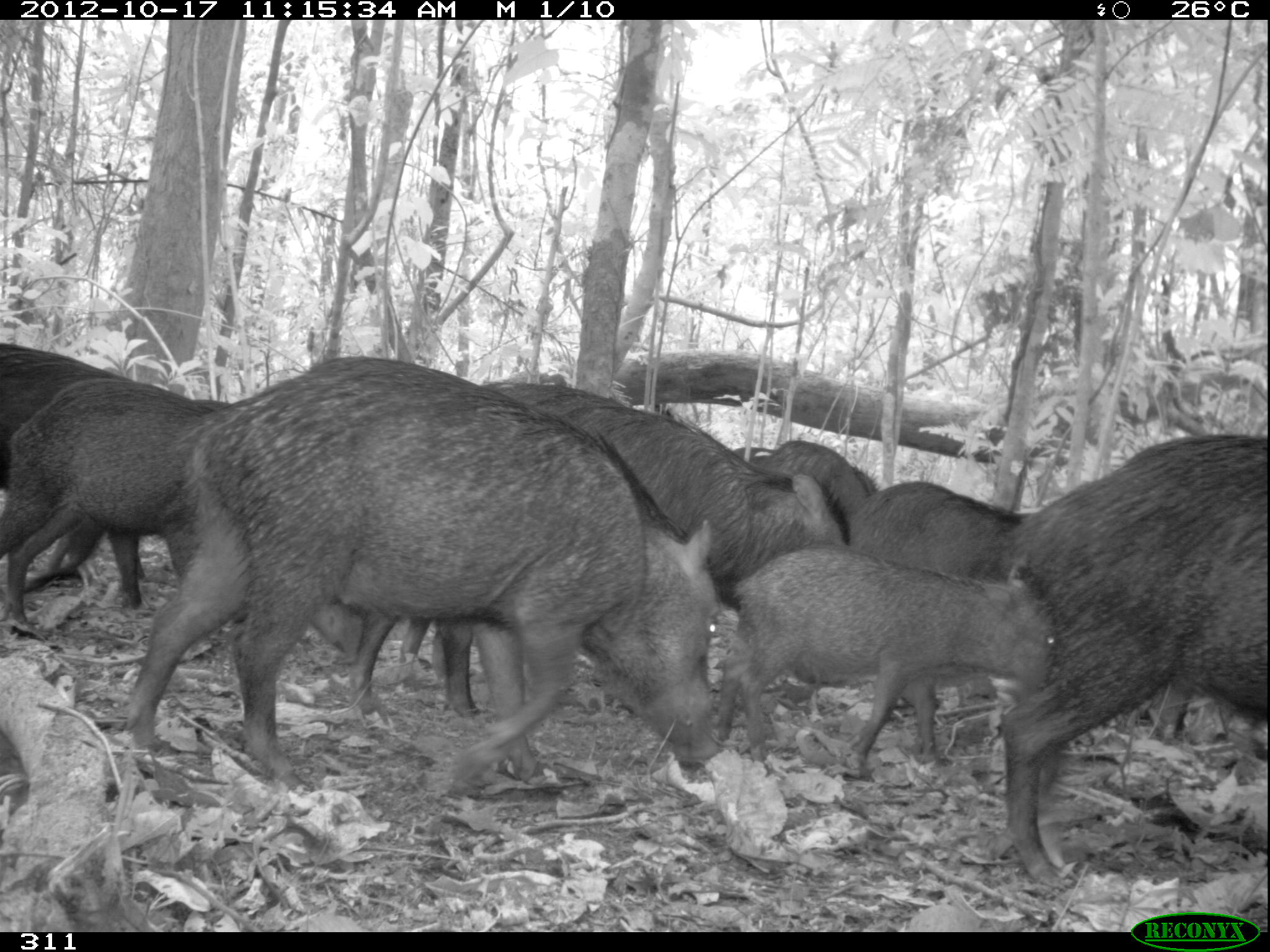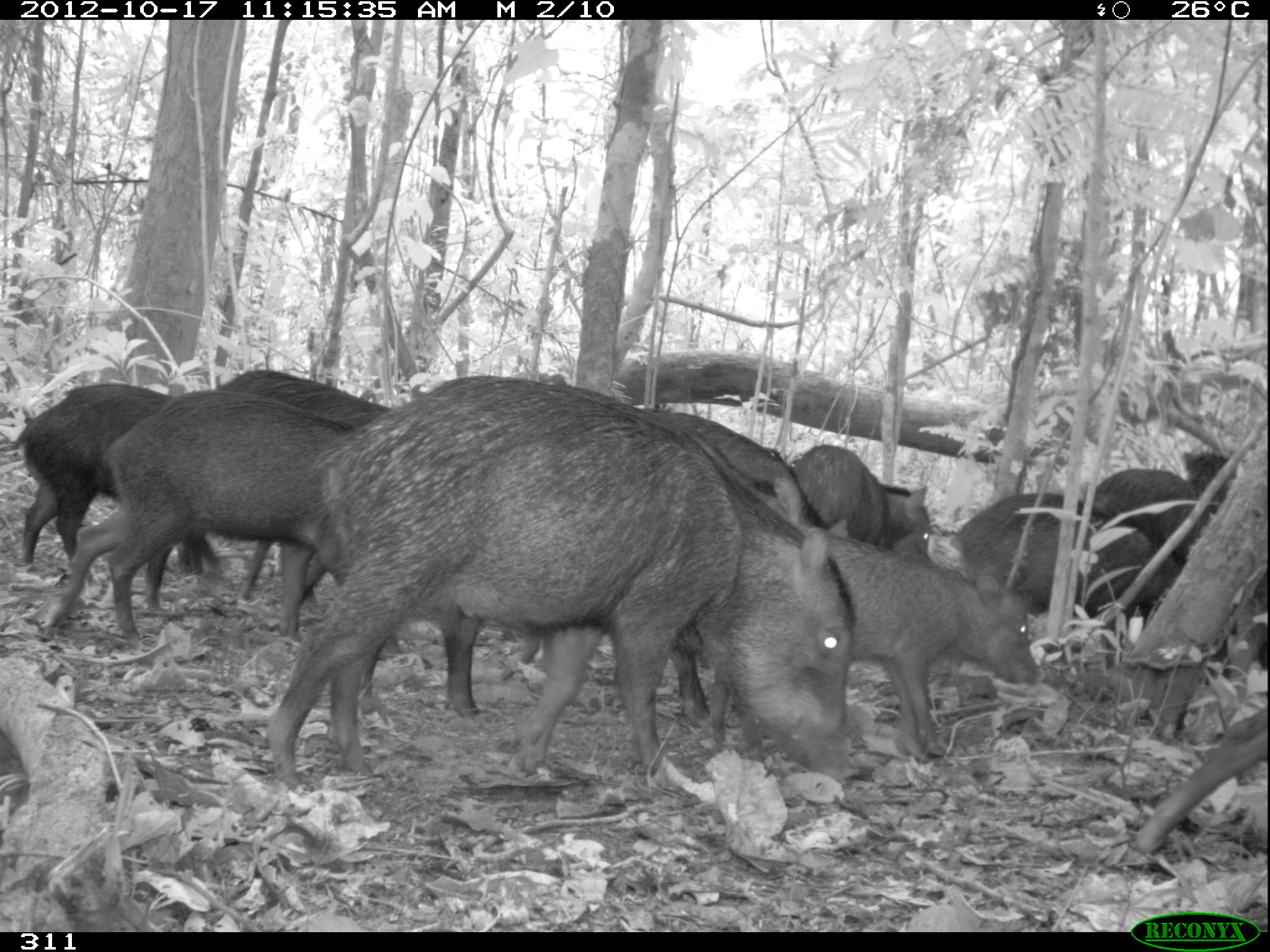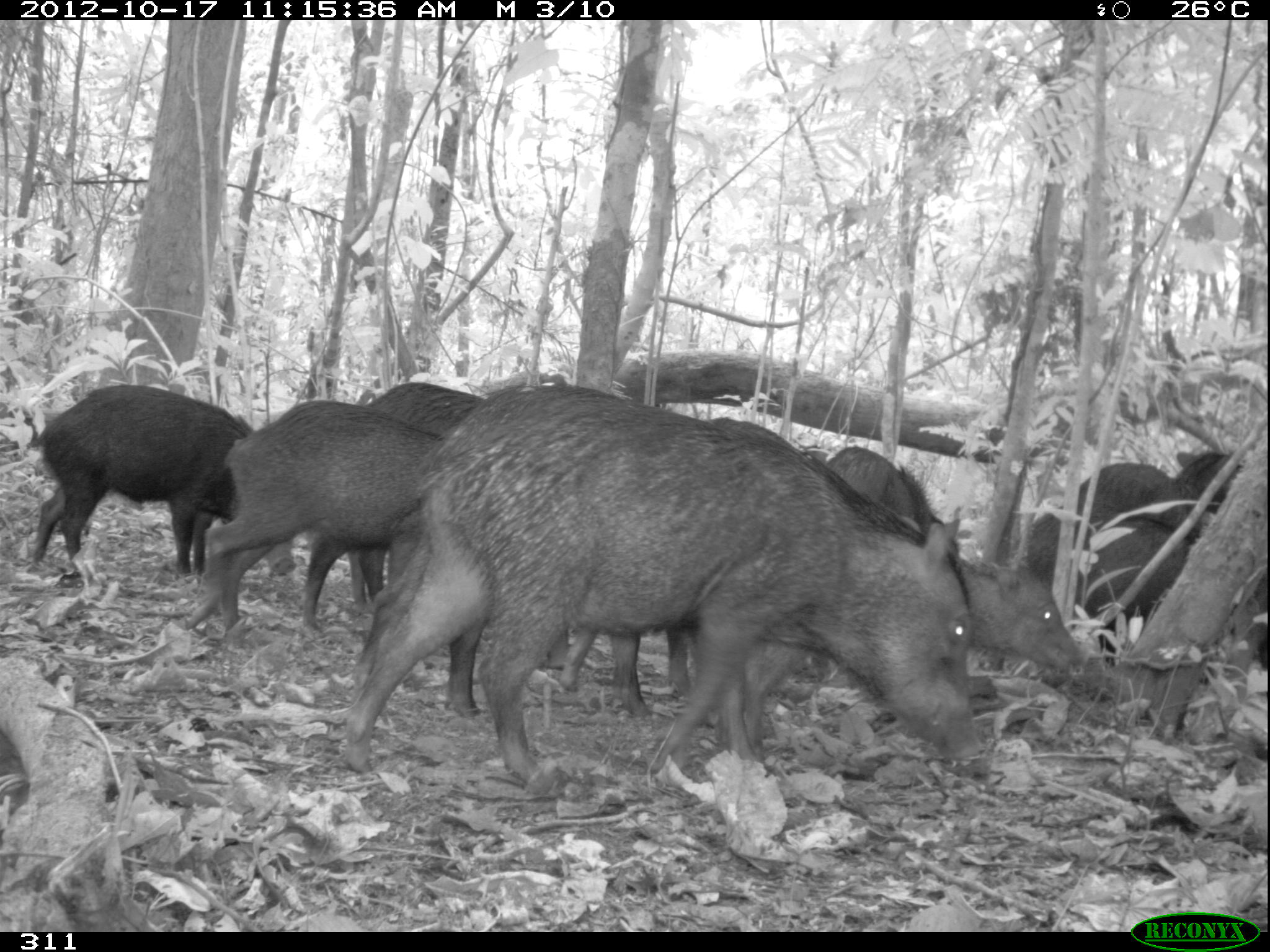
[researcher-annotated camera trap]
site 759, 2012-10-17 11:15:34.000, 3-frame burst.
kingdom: Animalia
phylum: Chordata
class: Mammalia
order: Artiodactyla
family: Tayassuidae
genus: Tayassu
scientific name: Tayassu pecari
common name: white-lipped peccary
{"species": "Tayassu pecari (white-lipped peccary)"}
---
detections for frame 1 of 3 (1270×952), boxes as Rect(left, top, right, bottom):
tayassu pecari: Rect(122, 352, 724, 798); Rect(343, 380, 851, 728); Rect(990, 429, 1267, 887); Rect(0, 375, 363, 662); Rect(708, 541, 1057, 782); Rect(0, 341, 147, 583); Rect(848, 479, 1019, 582); Rect(761, 438, 879, 522); Rect(759, 439, 878, 520); Rect(732, 446, 776, 468)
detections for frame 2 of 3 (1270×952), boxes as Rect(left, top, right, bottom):
tayassu pecari: Rect(267, 371, 861, 790); Rect(500, 381, 848, 774); Rect(40, 388, 405, 659); Rect(700, 520, 1046, 762); Rect(215, 368, 395, 612); Rect(948, 491, 1183, 667); Rect(12, 382, 221, 575); Rect(639, 407, 822, 526); Rect(1093, 450, 1237, 566); Rect(787, 443, 932, 556)